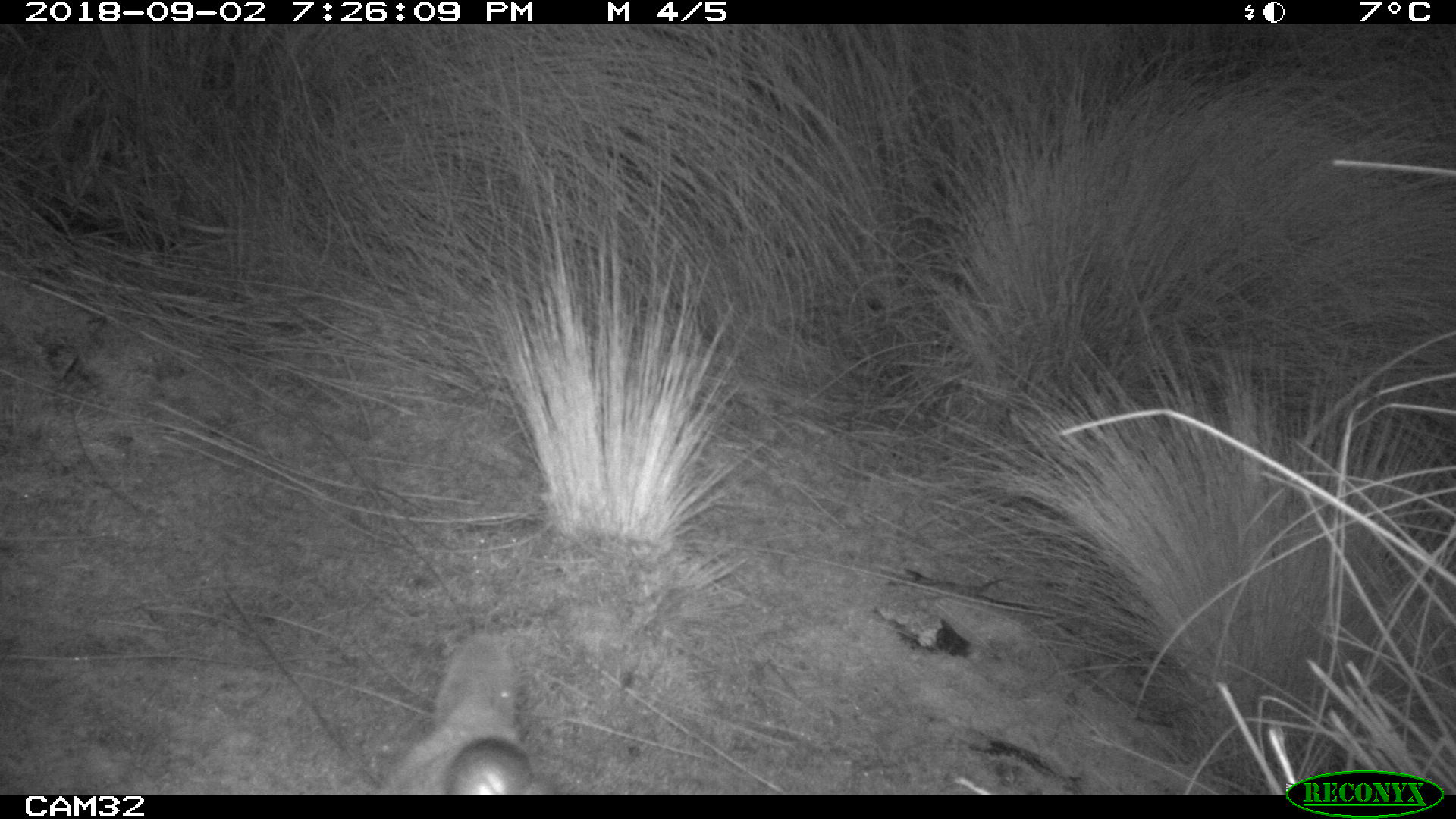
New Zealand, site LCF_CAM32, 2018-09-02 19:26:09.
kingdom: Animalia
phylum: Chordata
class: Mammalia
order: Diprotodontia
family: Macropodidae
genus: Notamacropus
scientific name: Notamacropus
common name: wallaby